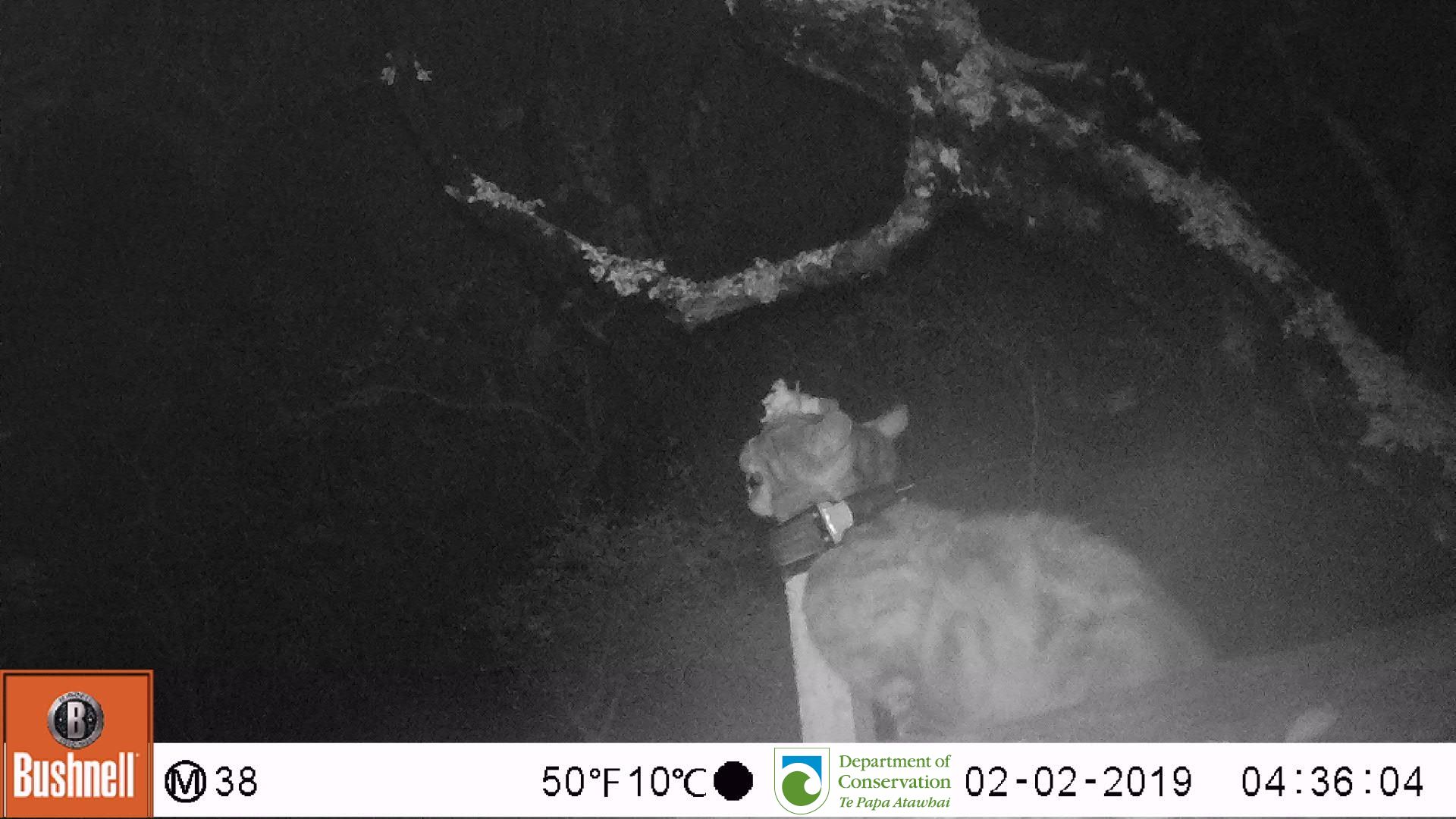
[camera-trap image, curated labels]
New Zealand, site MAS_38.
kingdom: Animalia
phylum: Chordata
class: Mammalia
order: Carnivora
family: Felidae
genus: Felis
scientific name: Felis catus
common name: domestic cat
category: cat